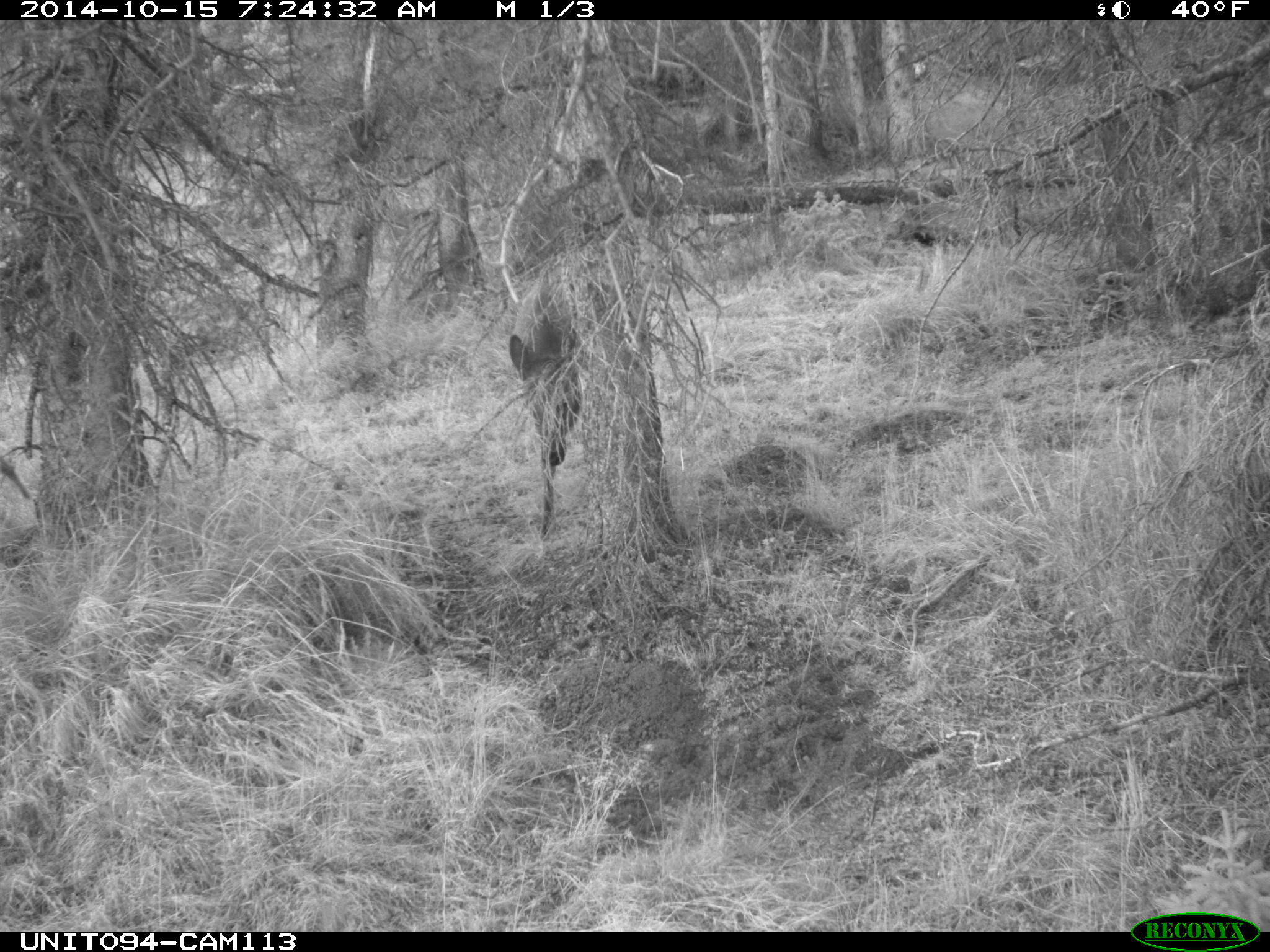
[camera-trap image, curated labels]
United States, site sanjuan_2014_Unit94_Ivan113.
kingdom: Animalia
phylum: Chordata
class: Mammalia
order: Artiodactyla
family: Cervidae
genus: Cervus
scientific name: Cervus elaphus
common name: red deer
Cervus elaphus (red deer).